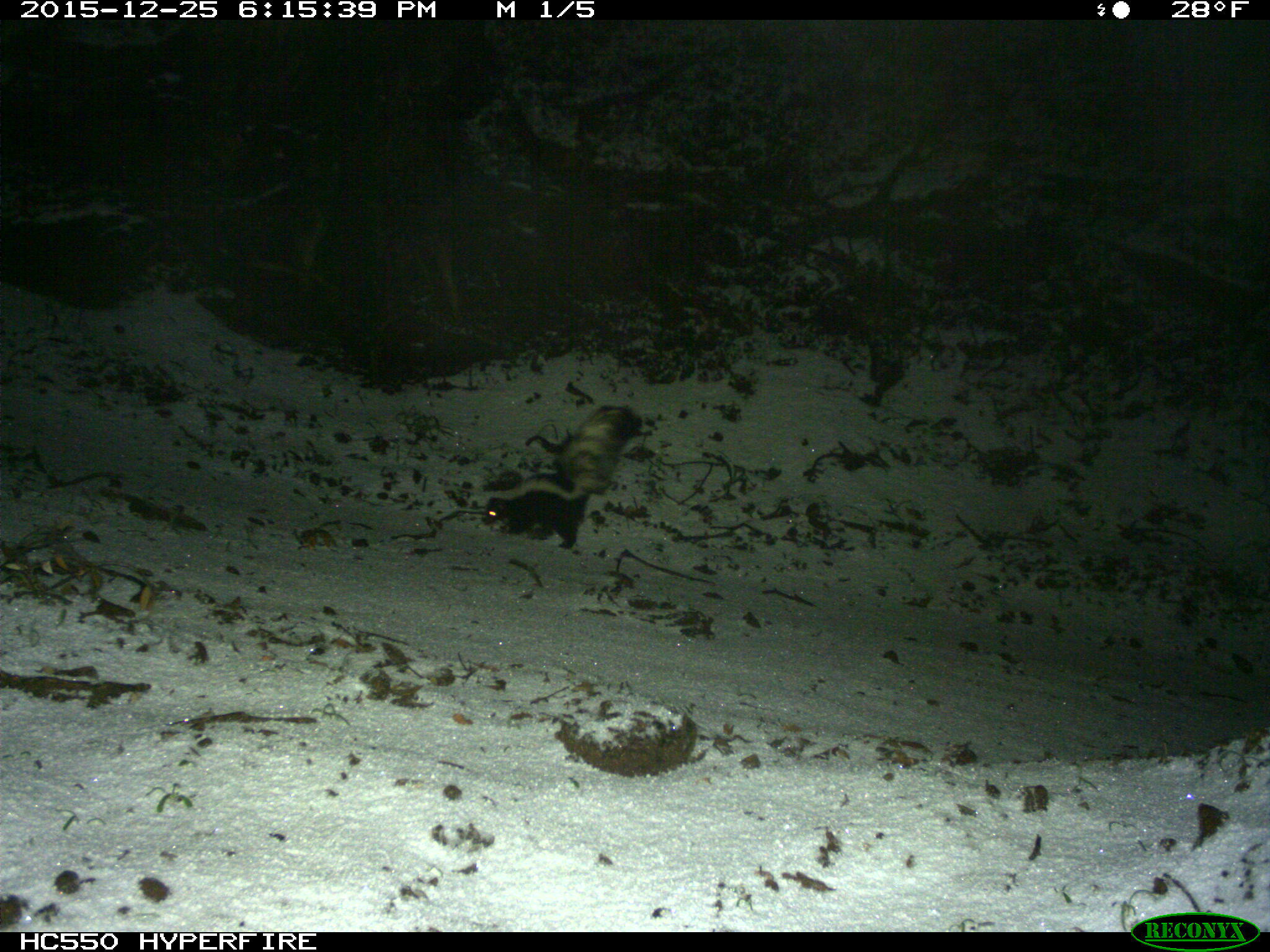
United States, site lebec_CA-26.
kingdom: Animalia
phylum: Chordata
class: Mammalia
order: Carnivora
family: Mephitidae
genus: Mephitis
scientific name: Mephitis mephitis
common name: striped skunk